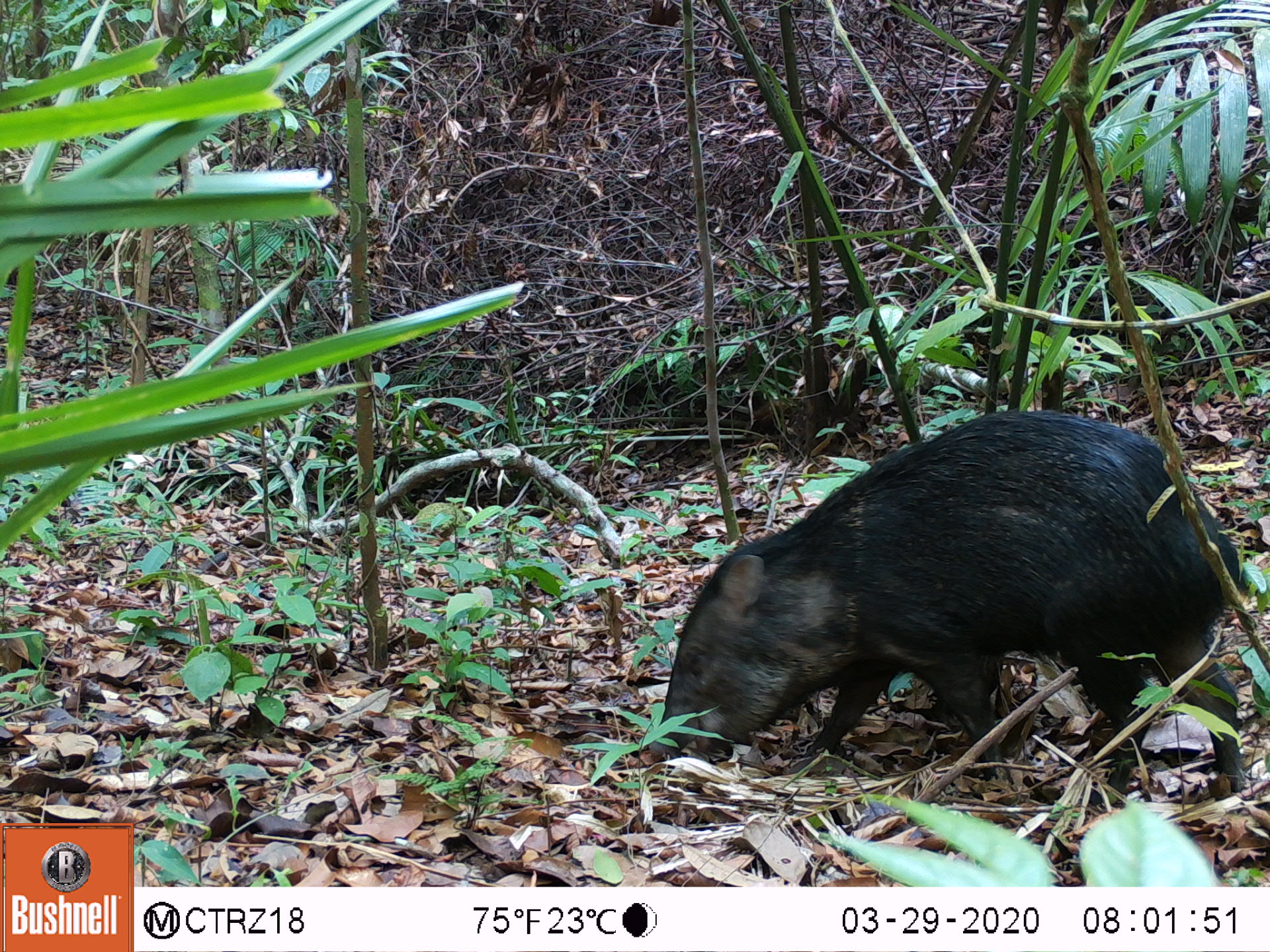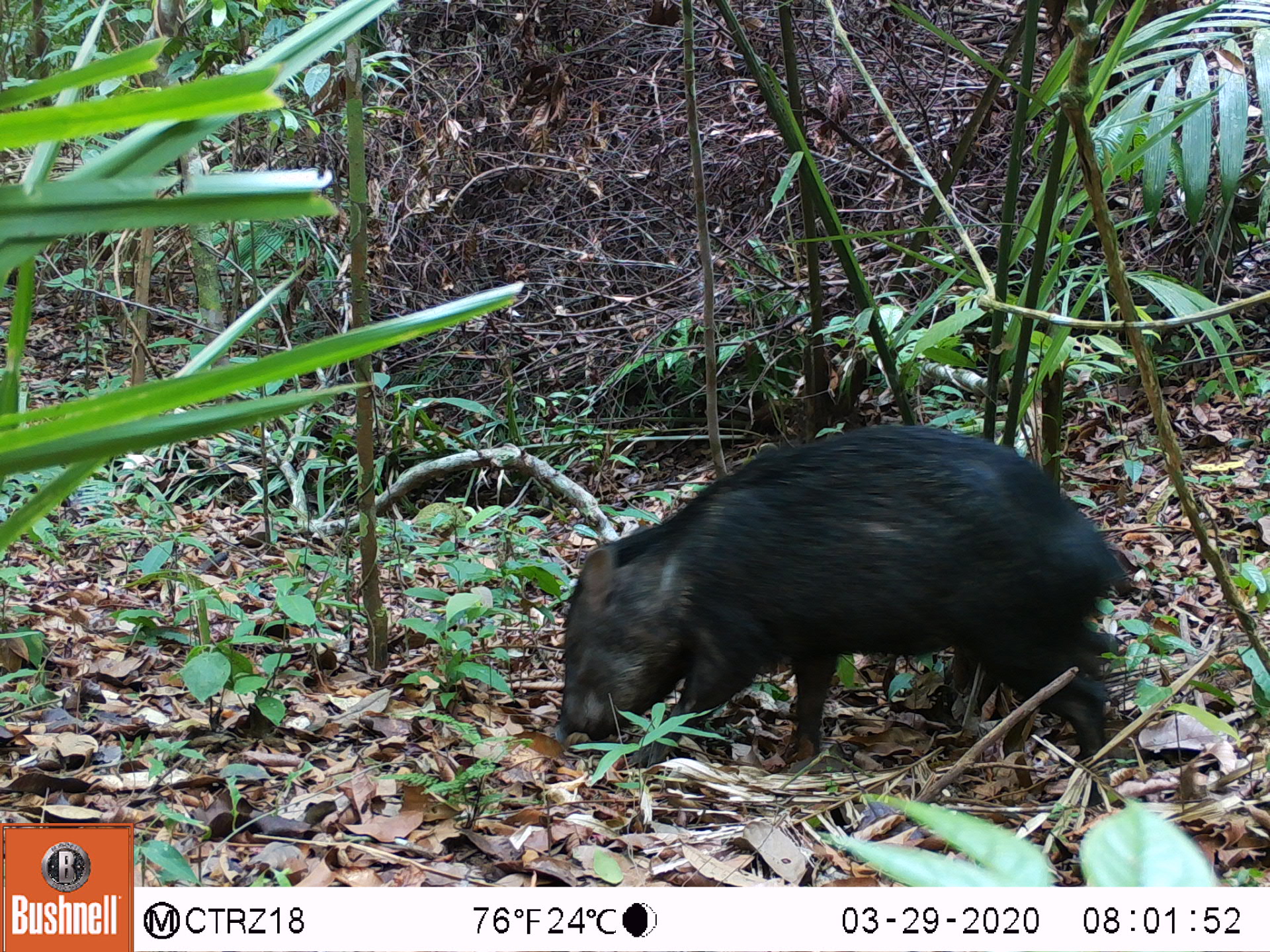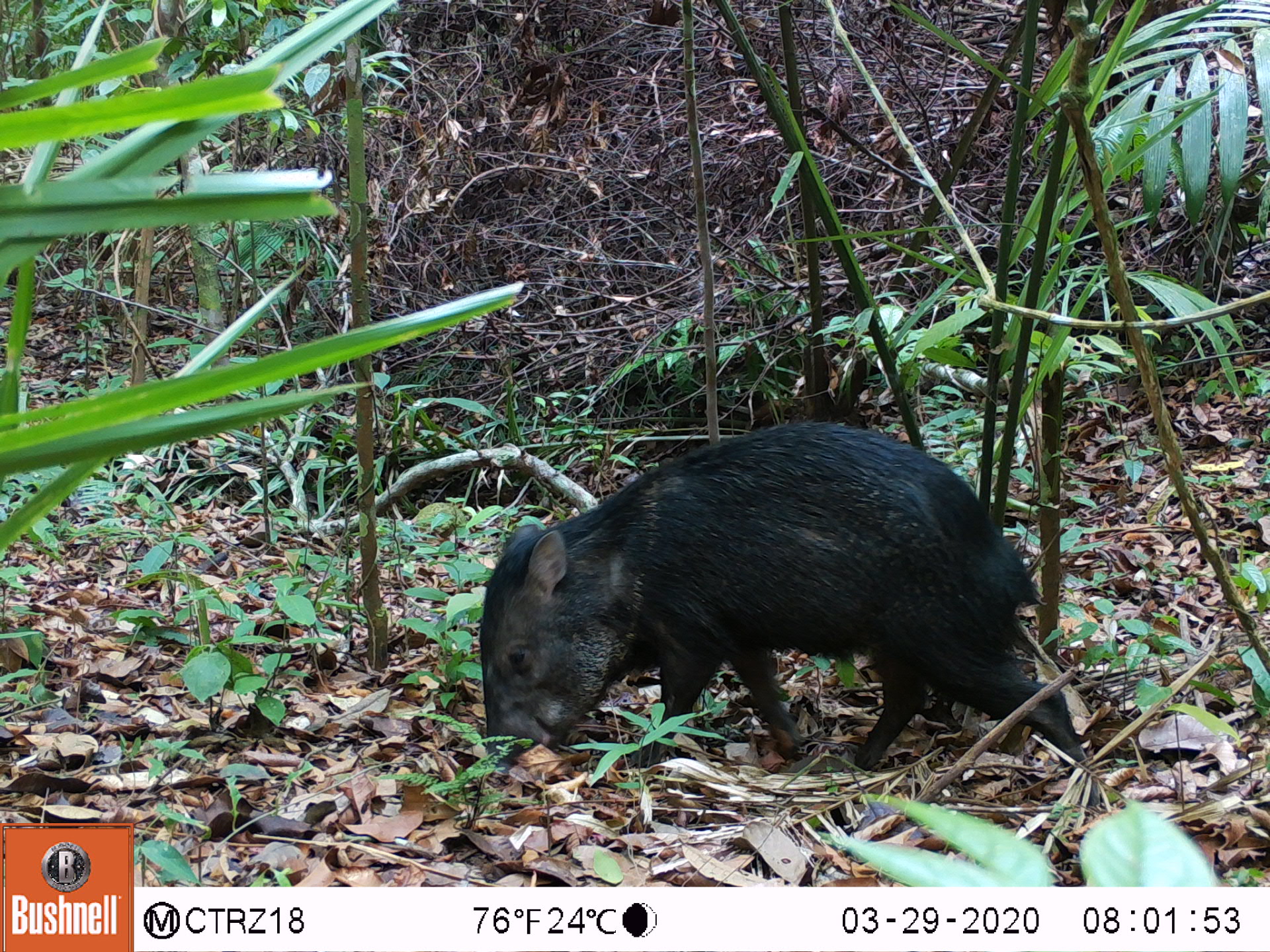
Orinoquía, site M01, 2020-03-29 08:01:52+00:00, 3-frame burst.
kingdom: Animalia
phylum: Chordata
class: Mammalia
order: Artiodactyla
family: Tayassuidae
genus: Pecari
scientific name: Pecari tajacu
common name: collared peccary